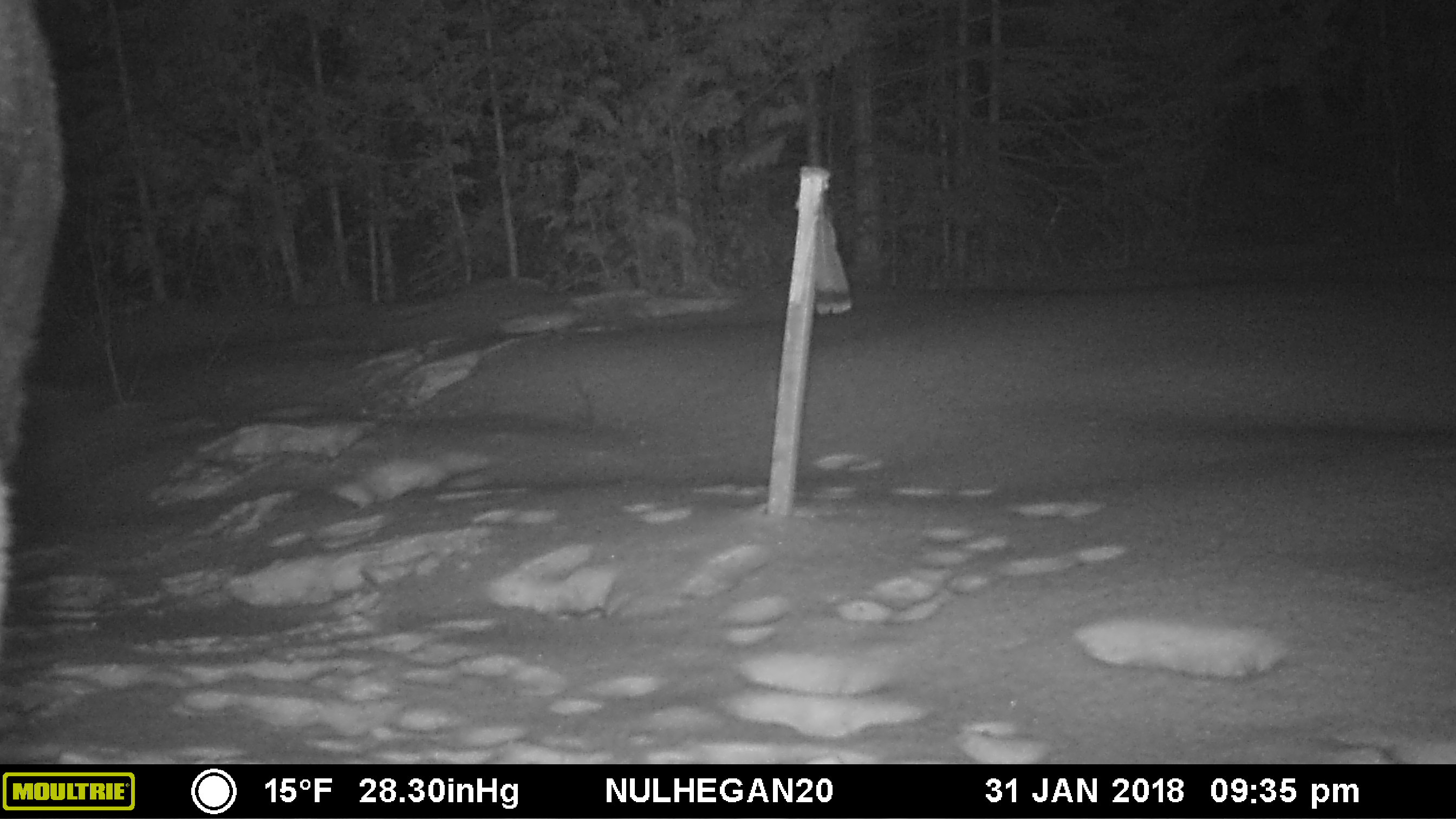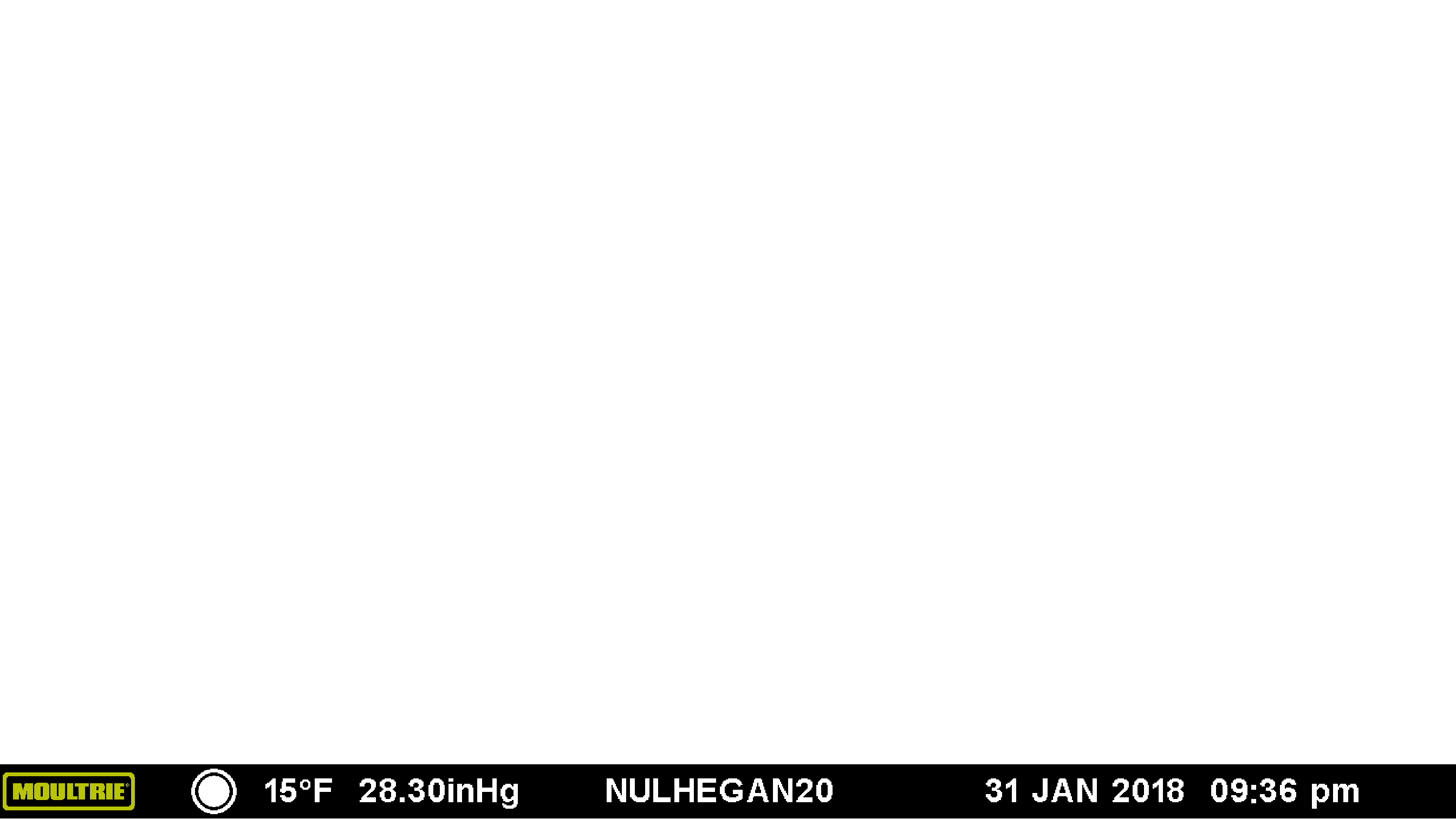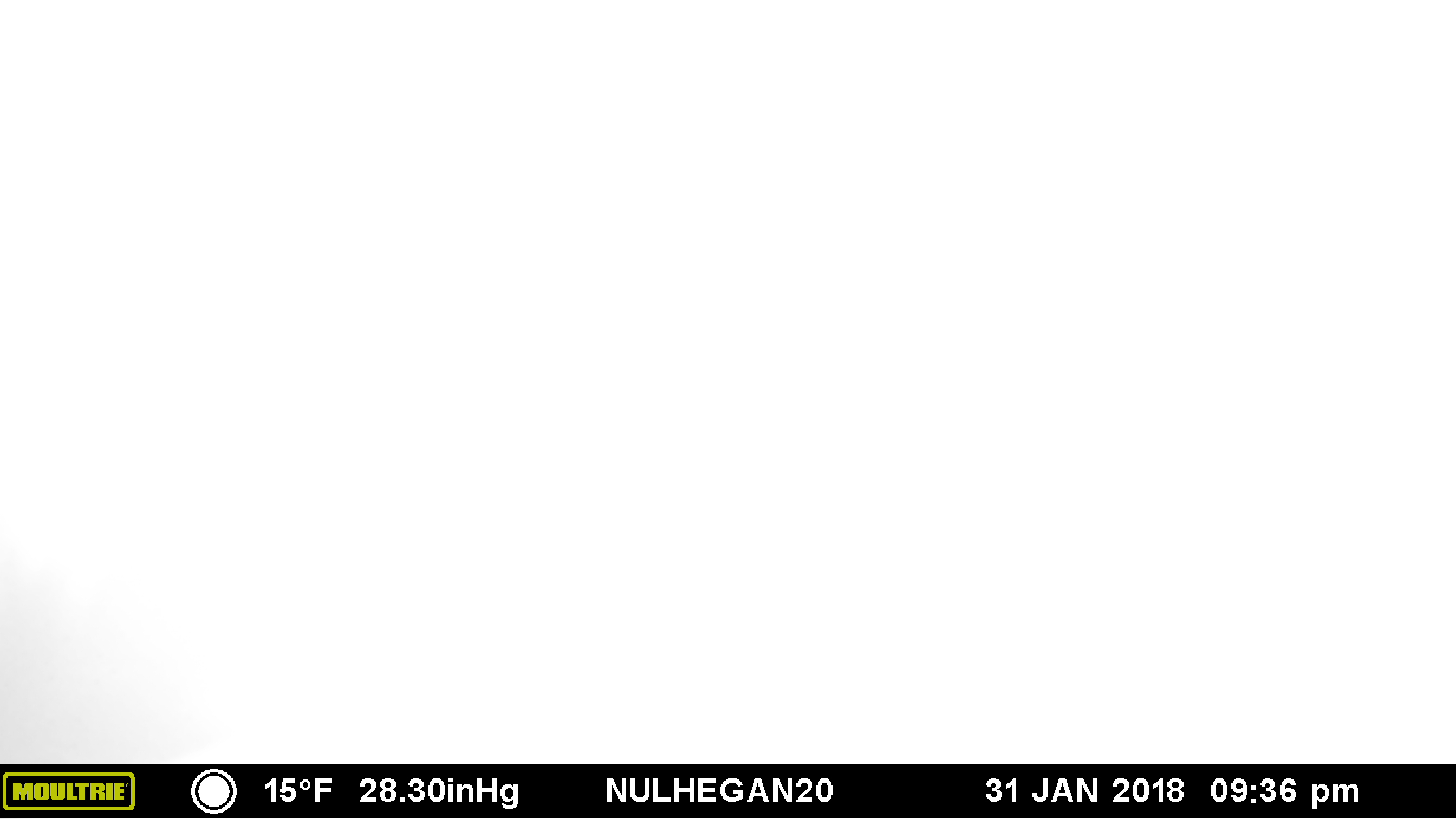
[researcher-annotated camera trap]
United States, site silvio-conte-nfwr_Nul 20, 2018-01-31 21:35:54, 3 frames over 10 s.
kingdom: Animalia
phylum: Chordata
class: Mammalia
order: Artiodactyla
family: Cervidae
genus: Alces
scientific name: Alces alces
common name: moose